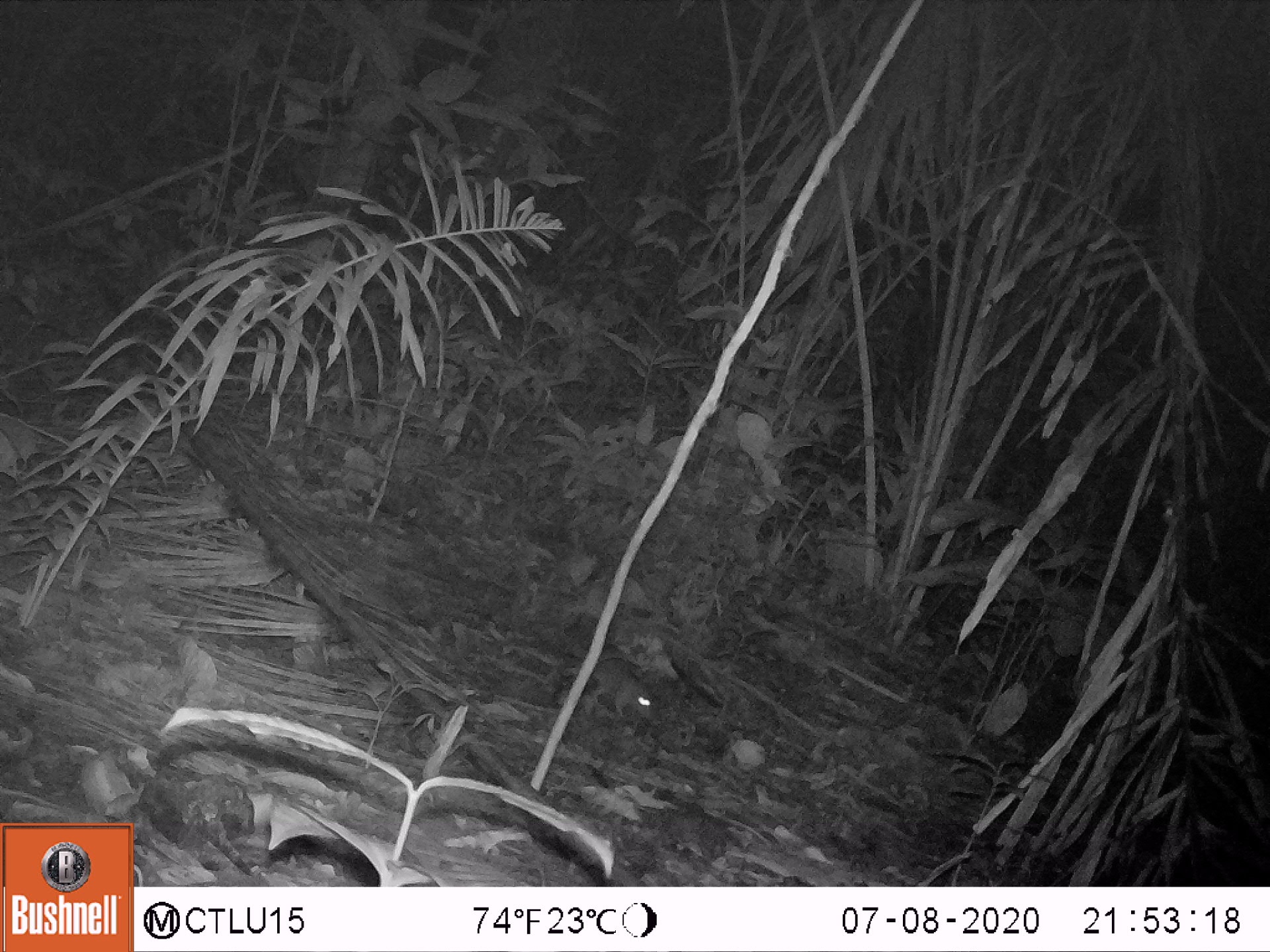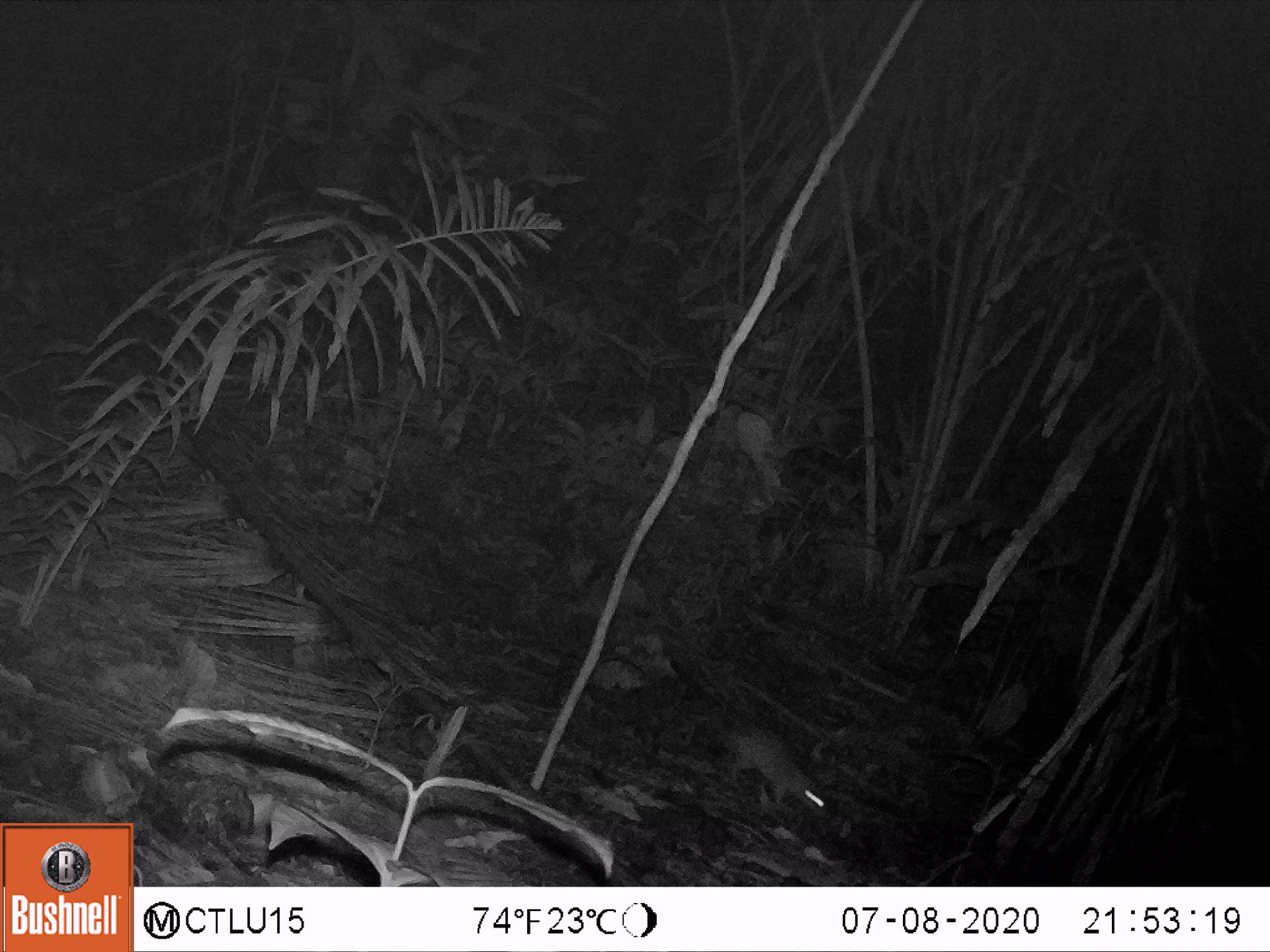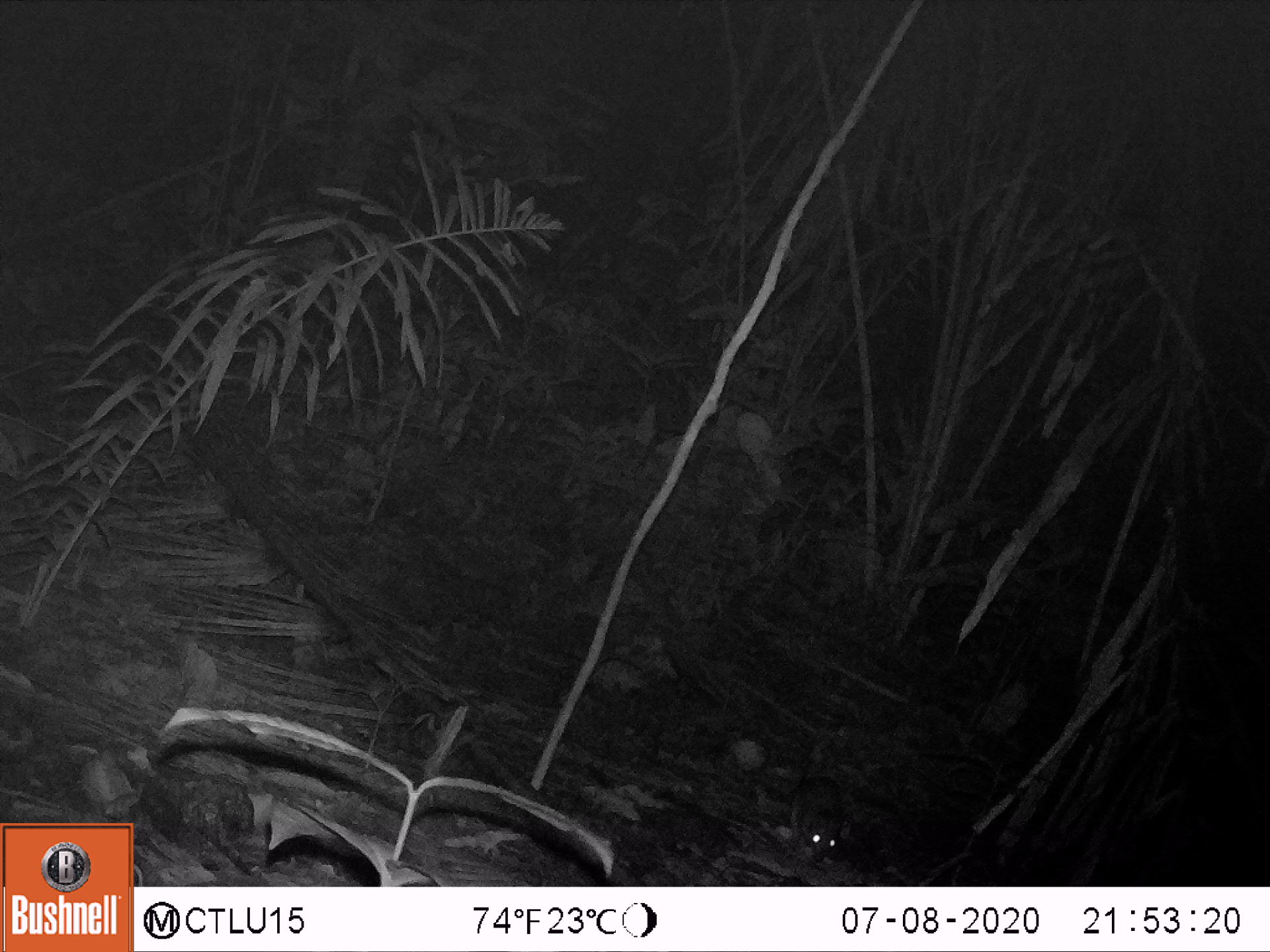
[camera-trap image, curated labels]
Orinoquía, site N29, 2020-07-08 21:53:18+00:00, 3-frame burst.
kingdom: Animalia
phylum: Chordata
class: Mammalia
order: Rodentia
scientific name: Rodentia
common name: rodent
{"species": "rodent (Rodentia)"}